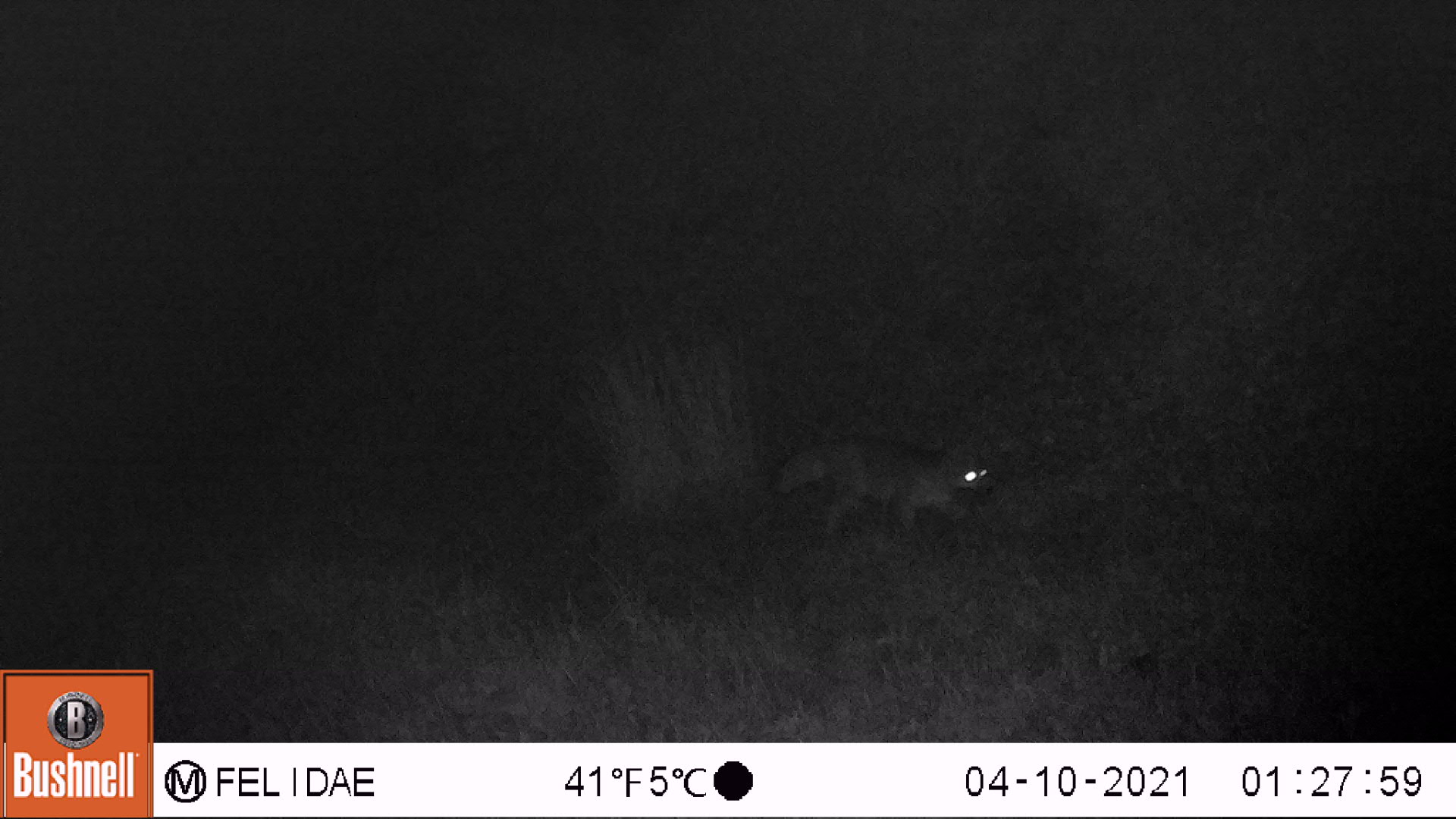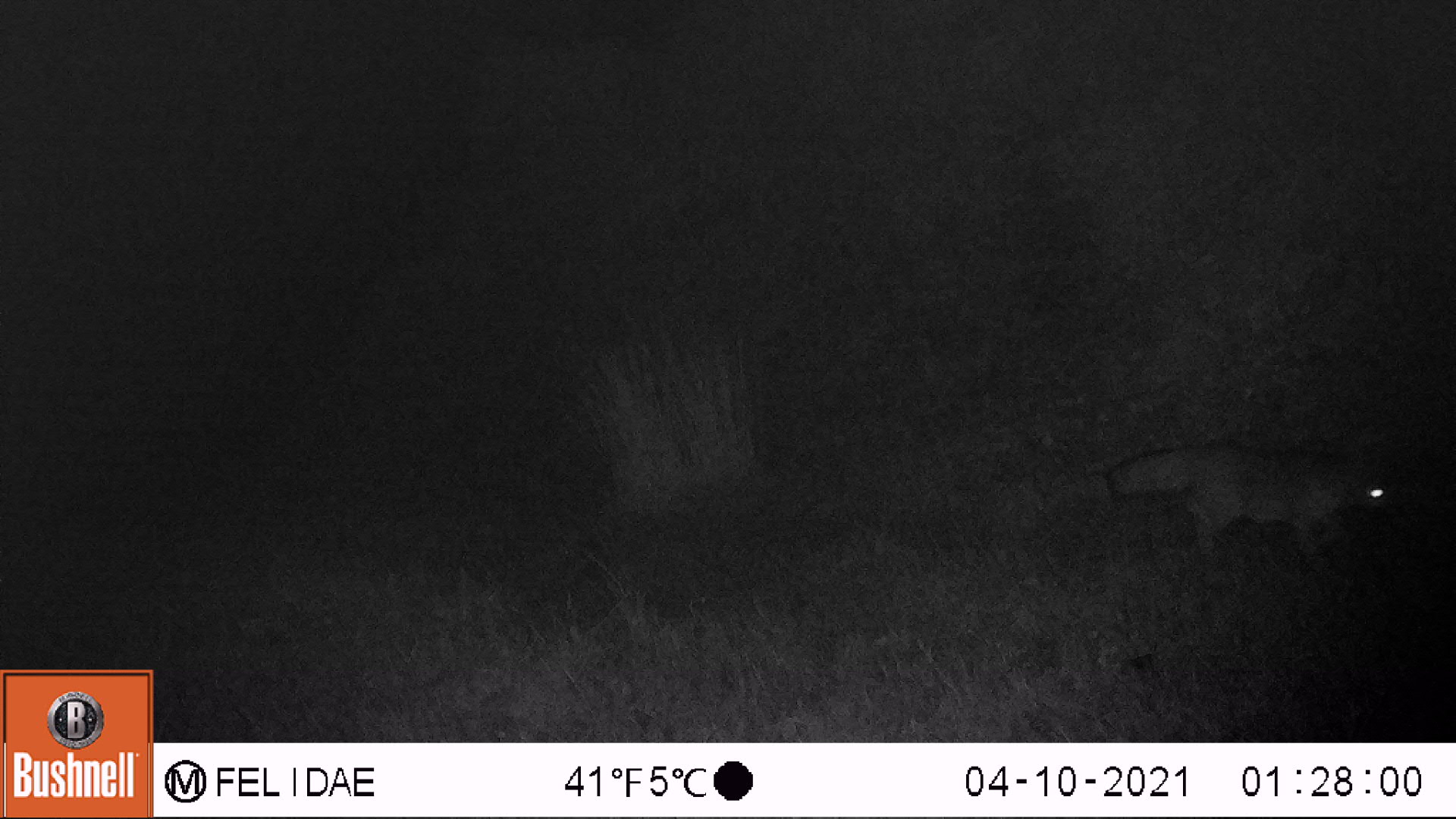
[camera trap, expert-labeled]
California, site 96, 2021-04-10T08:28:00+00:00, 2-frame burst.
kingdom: Animalia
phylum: Chordata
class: Mammalia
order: Carnivora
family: Canidae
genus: Urocyon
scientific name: Urocyon cinereoargenteus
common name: gray fox